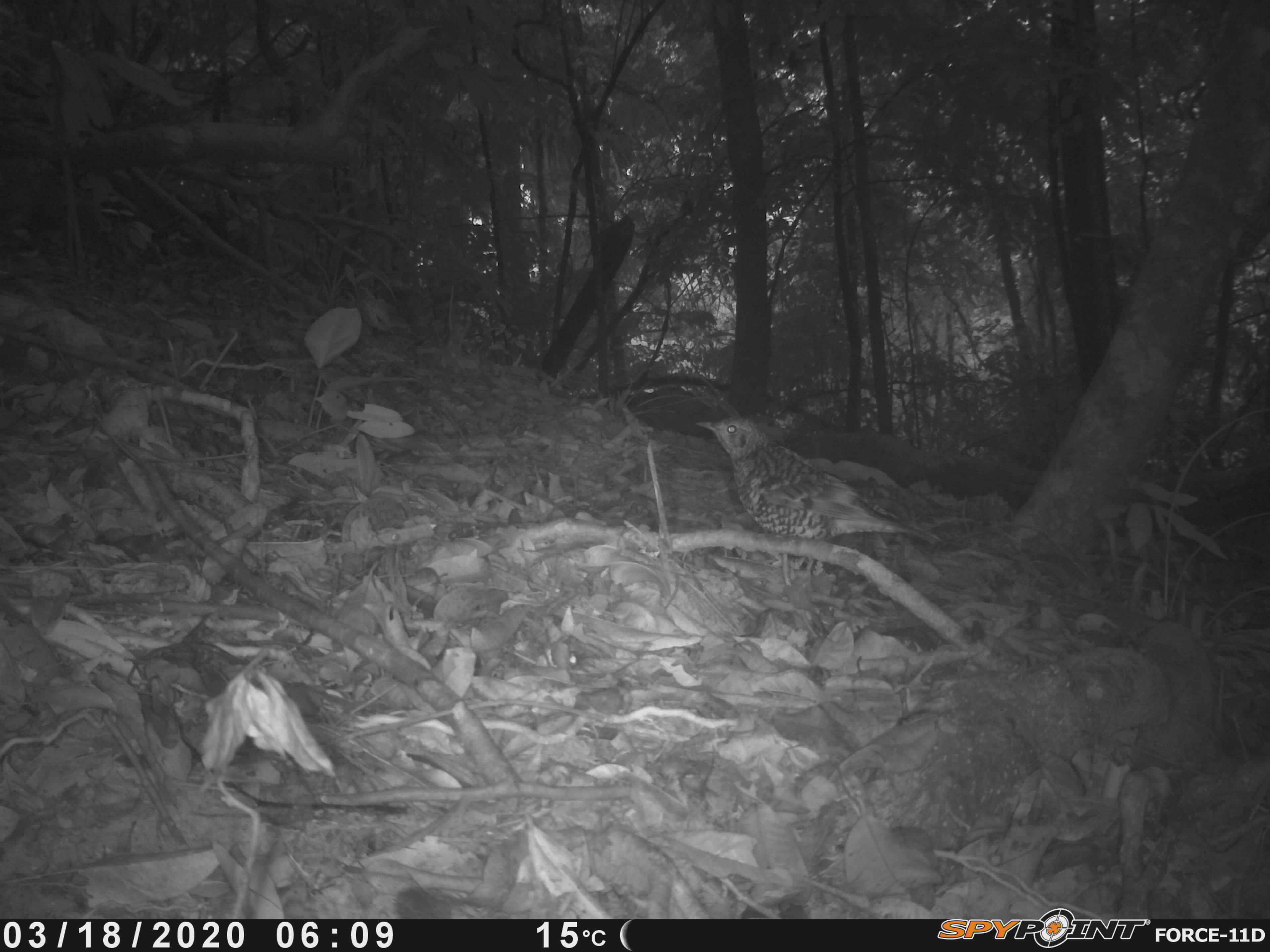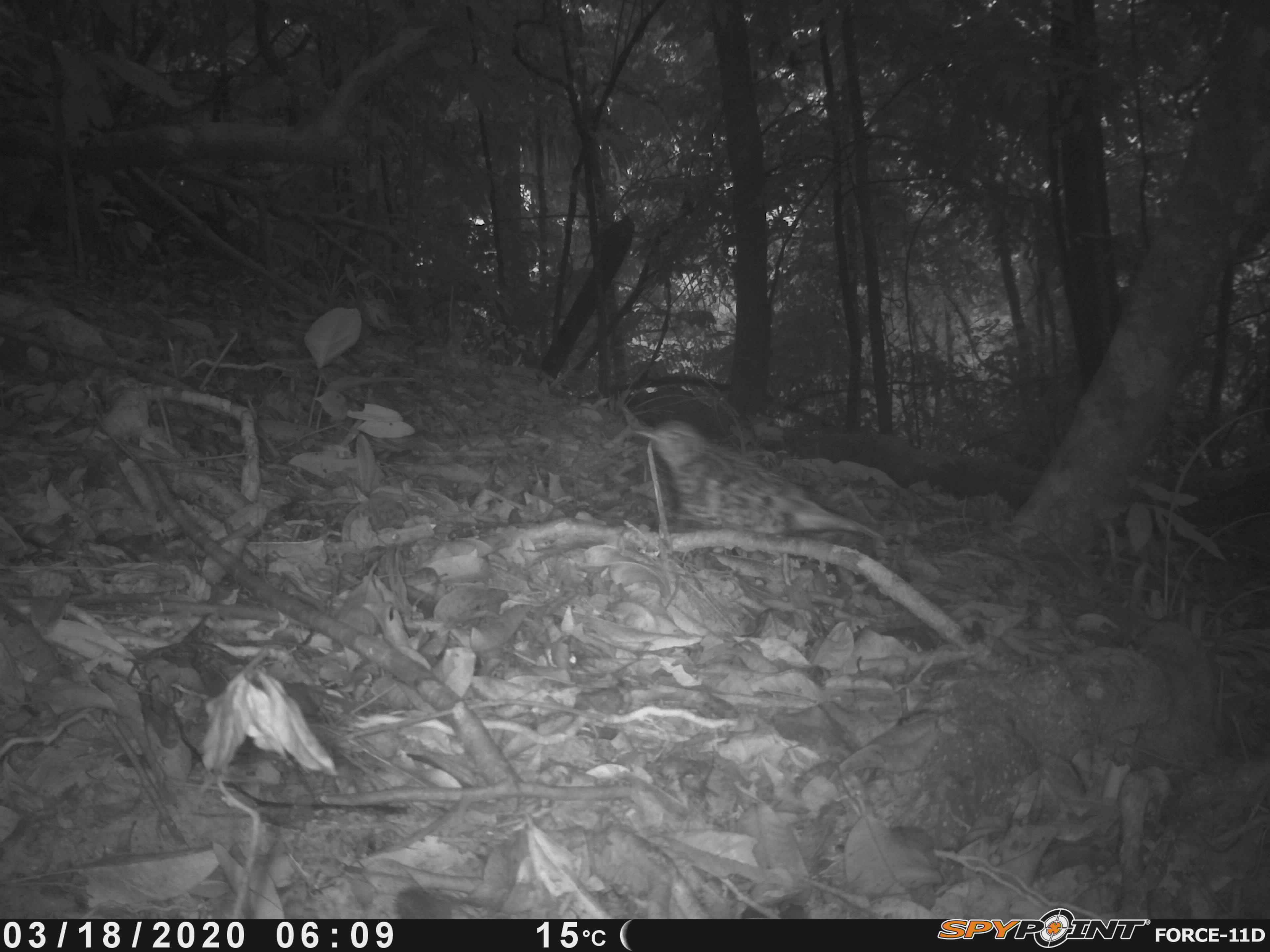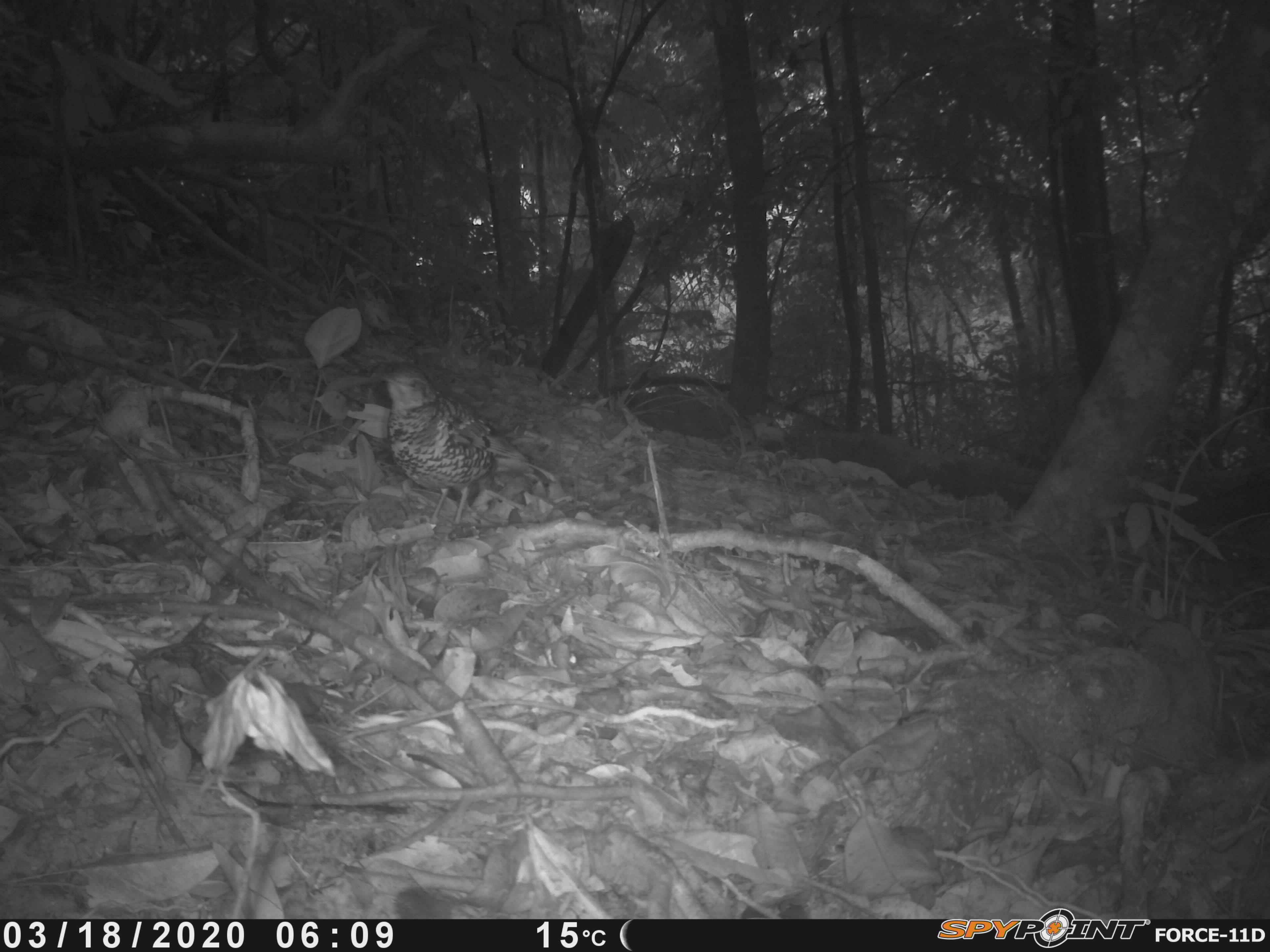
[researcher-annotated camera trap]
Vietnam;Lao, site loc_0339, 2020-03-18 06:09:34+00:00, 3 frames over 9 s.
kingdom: Animalia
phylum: Chordata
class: Aves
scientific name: Aves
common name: bird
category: unidentified bird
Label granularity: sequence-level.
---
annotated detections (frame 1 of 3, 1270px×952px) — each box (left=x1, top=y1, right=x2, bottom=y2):
unidentified bird: (left=695, top=415, right=942, bottom=587)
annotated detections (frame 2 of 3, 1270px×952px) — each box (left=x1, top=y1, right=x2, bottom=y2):
unidentified bird: (left=631, top=419, right=885, bottom=570)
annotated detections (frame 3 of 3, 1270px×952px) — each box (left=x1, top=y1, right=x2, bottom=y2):
unidentified bird: (left=376, top=366, right=556, bottom=524)